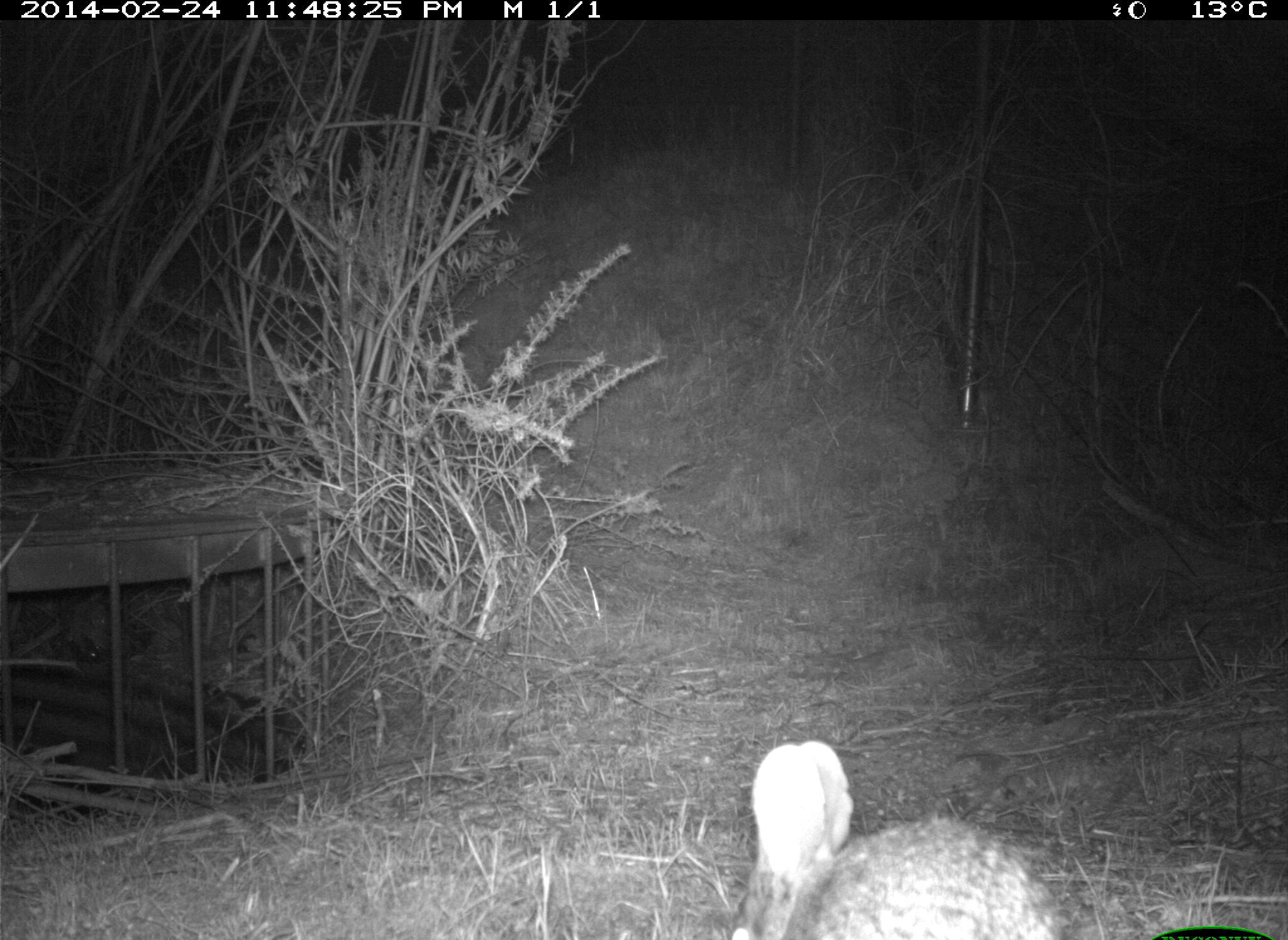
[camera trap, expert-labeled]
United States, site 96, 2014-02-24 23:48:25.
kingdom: Animalia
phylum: Chordata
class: Mammalia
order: Lagomorpha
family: Leporidae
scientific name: Leporidae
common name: rabbits and hares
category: rabbit